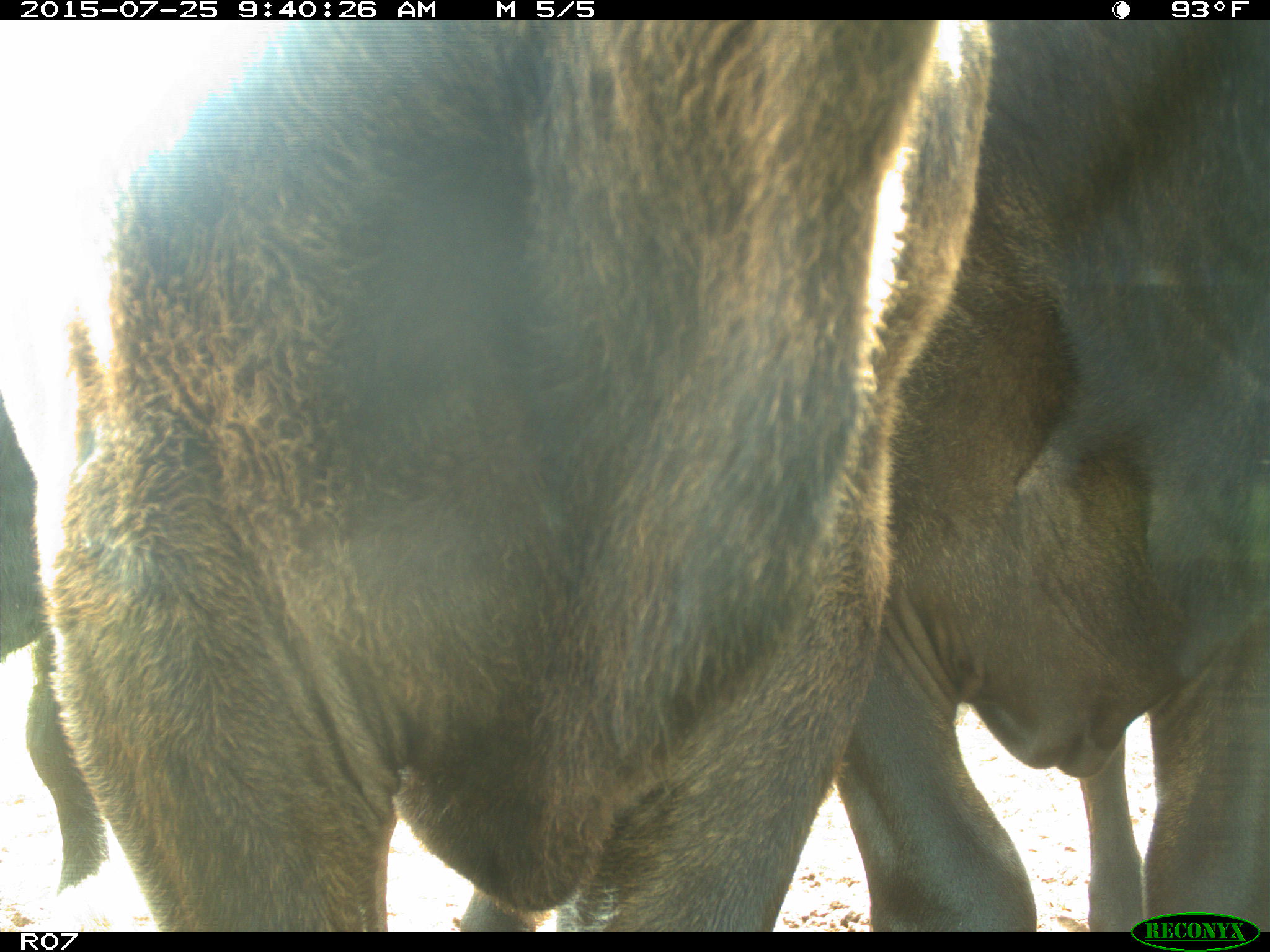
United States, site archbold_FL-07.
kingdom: Animalia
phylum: Chordata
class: Mammalia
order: Artiodactyla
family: Bovidae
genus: Bos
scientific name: Bos taurus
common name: domestic cow